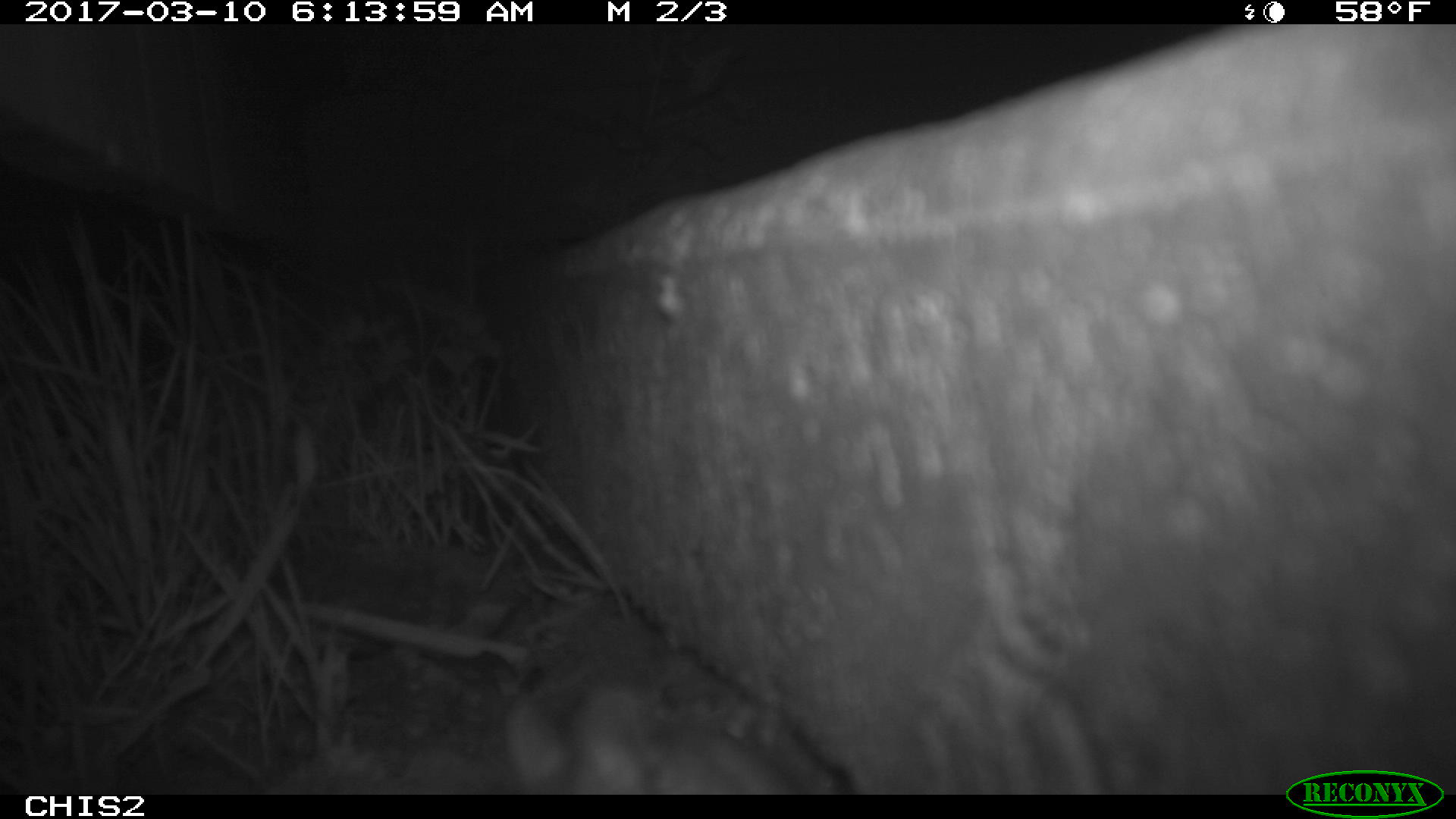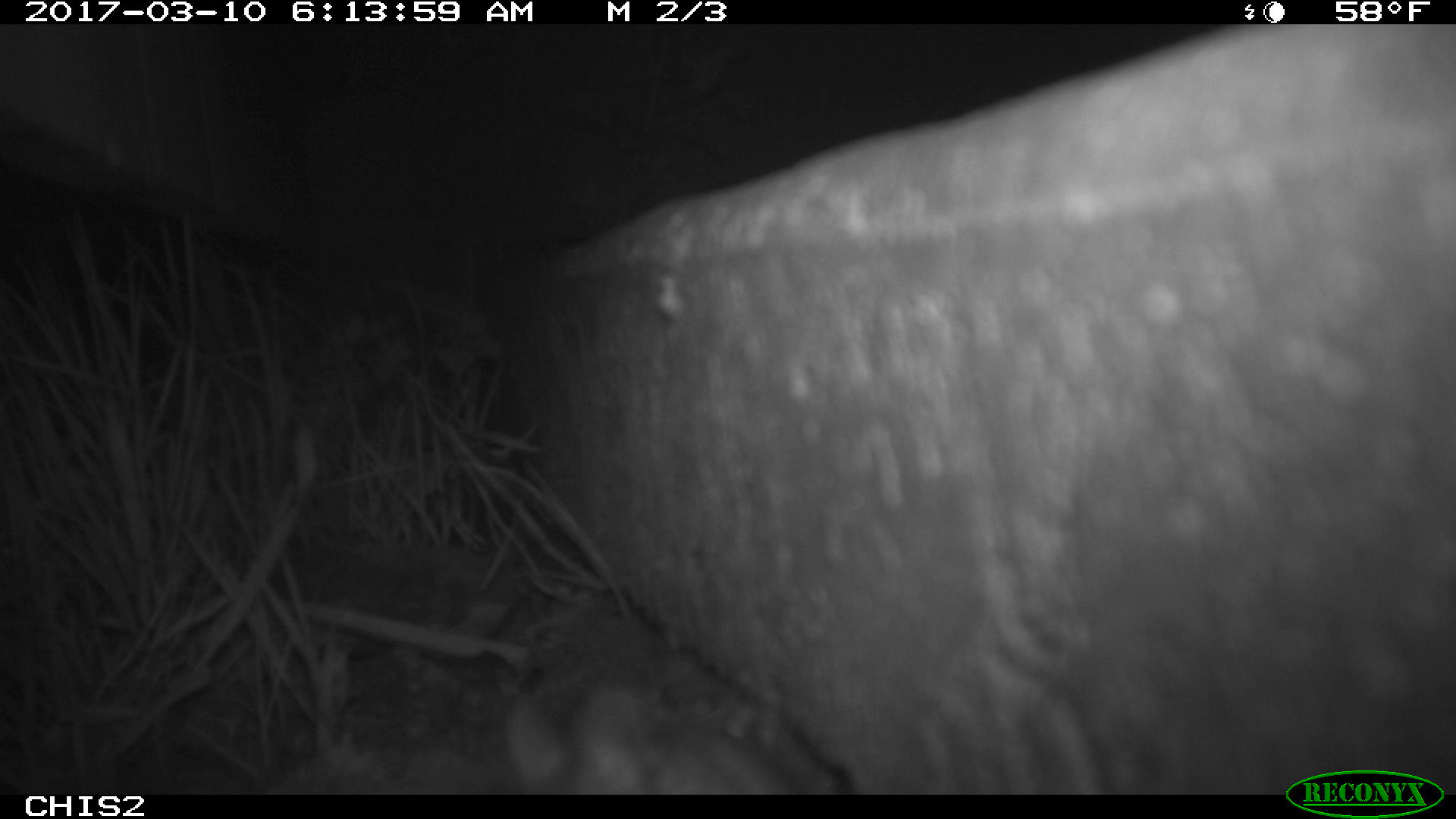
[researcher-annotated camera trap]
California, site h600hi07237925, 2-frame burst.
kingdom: Animalia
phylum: Chordata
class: Mammalia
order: Rodentia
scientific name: Rodentia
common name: rodent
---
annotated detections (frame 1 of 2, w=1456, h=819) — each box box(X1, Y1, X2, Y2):
rodent: box(504, 685, 794, 794)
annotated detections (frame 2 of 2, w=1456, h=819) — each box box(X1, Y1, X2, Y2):
rodent: box(506, 691, 792, 795)